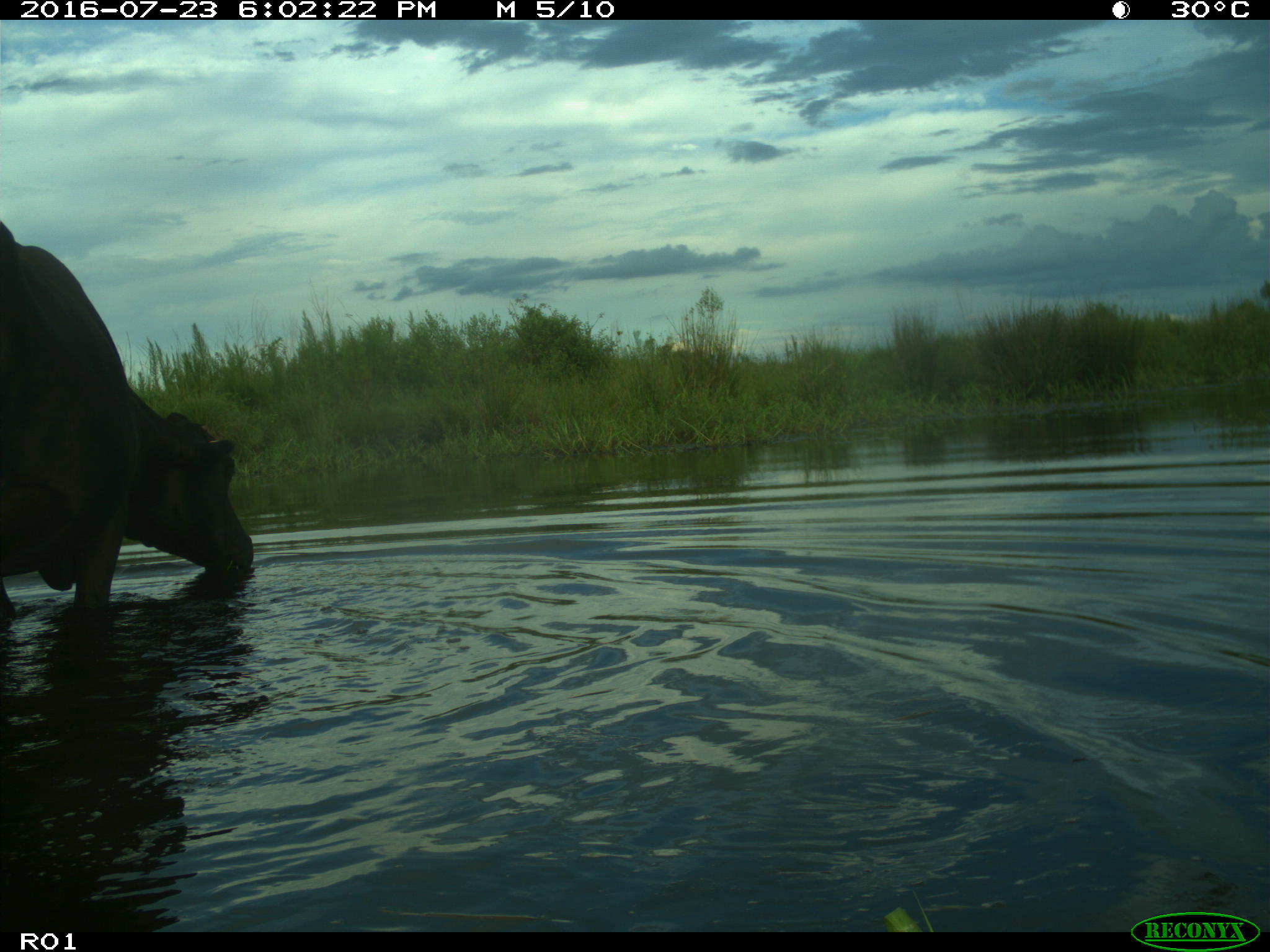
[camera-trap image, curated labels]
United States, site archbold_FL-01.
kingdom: Animalia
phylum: Chordata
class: Mammalia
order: Artiodactyla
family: Bovidae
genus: Bos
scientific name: Bos taurus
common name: domestic cow